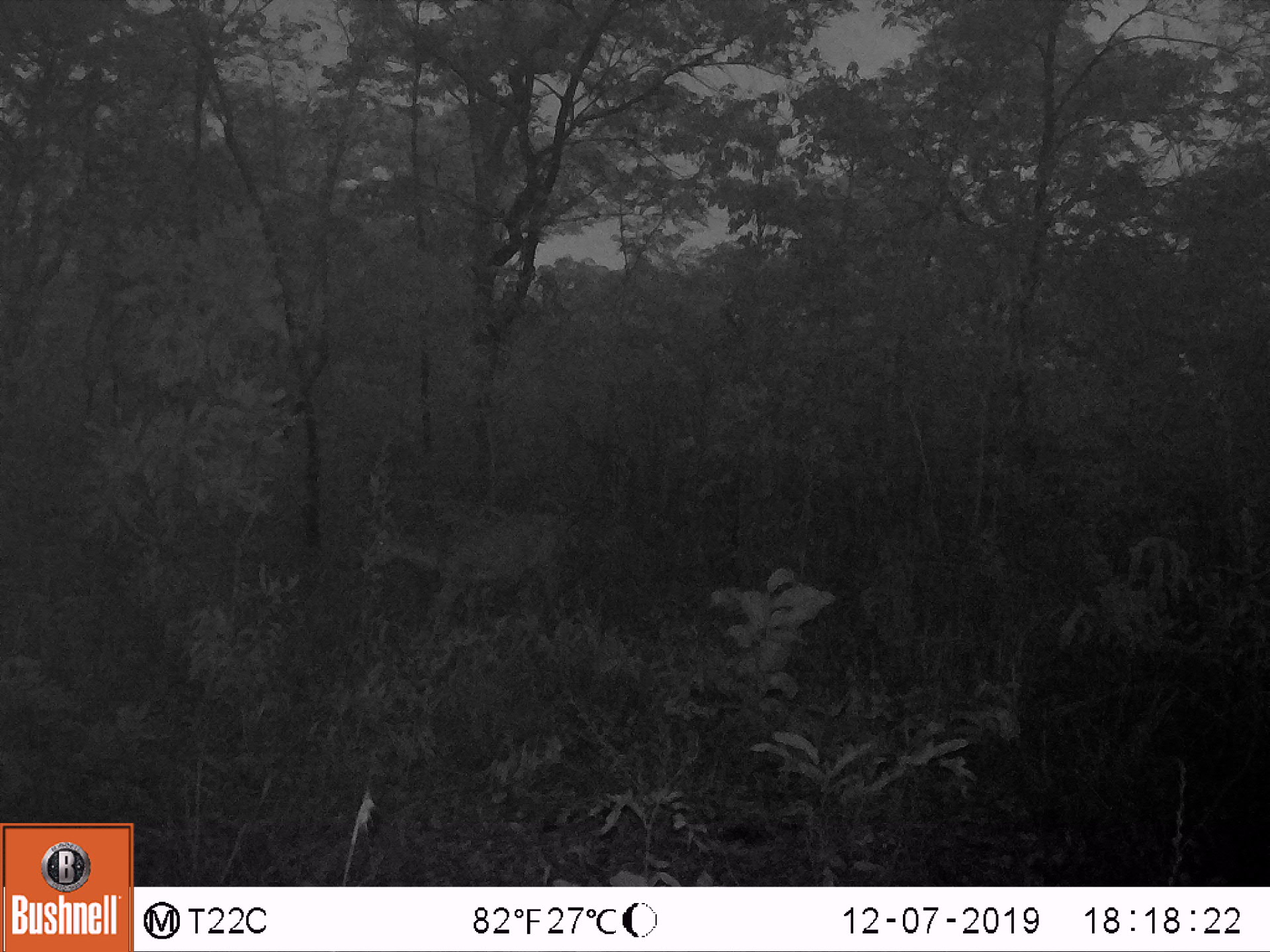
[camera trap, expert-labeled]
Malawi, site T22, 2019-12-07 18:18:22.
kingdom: Animalia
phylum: Chordata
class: Mammalia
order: Artiodactyla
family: Bovidae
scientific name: Antilopinae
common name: small antelope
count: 1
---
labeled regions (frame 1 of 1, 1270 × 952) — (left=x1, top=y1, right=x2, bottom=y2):
small antelope: (left=346, top=489, right=611, bottom=667)